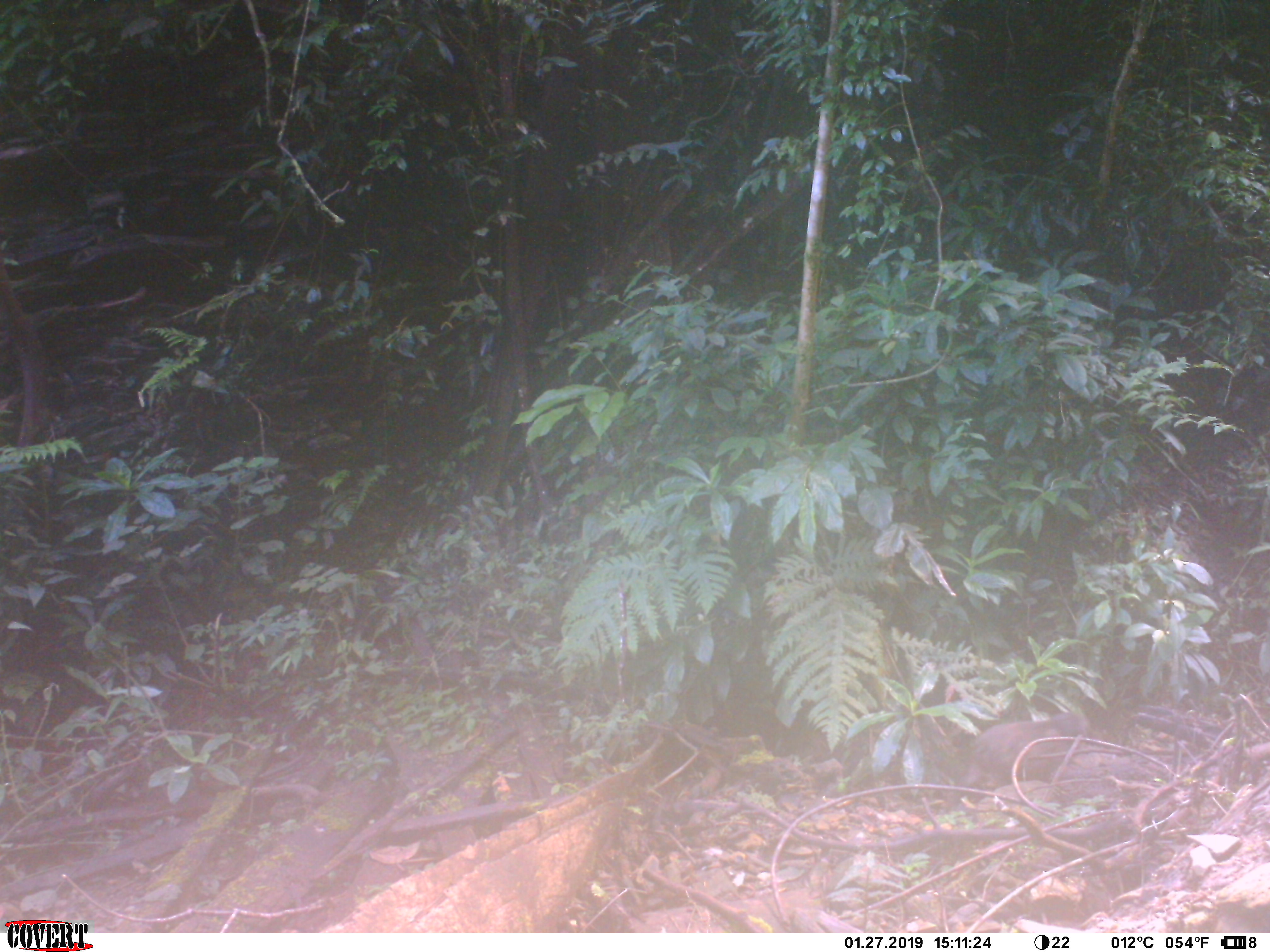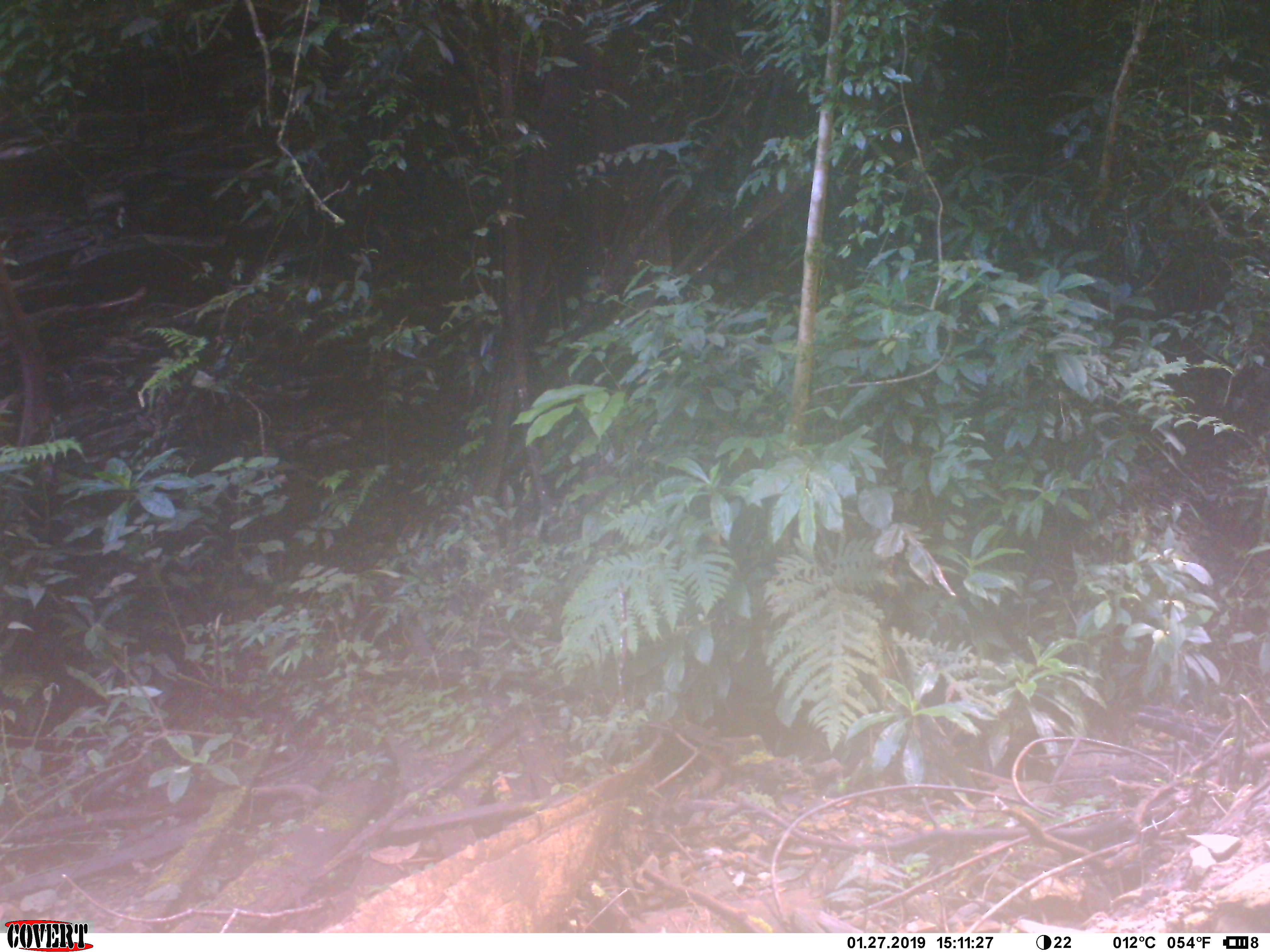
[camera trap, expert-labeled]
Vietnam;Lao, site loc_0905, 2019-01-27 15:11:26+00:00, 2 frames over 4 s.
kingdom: Animalia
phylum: Chordata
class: Mammalia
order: Primates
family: Cercopithecidae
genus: Macaca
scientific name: Macaca arctoides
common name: stump-tailed macaque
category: stump tailed macaque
Stump tailed macaque (stump-tailed macaque) (Macaca arctoides). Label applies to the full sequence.